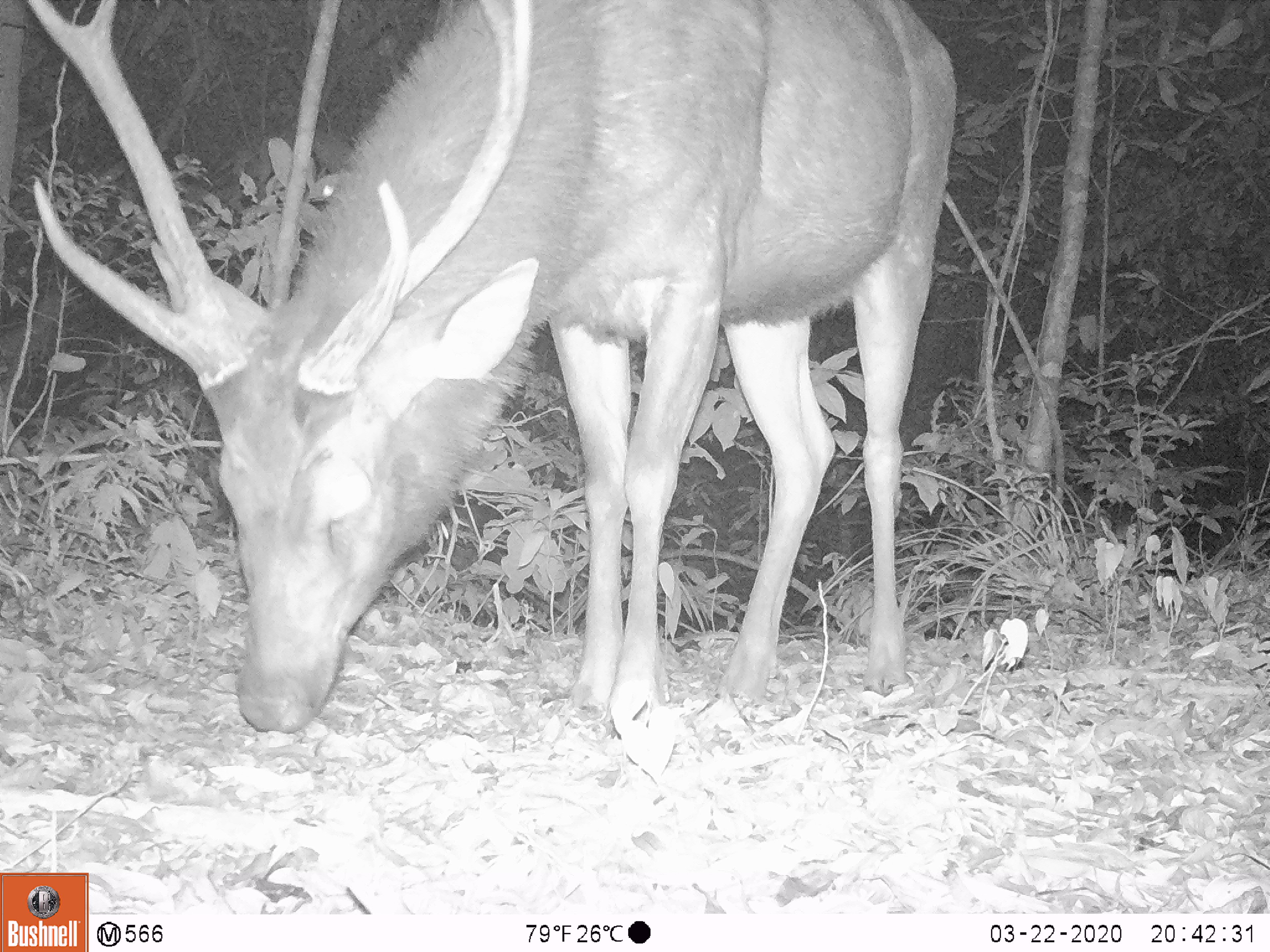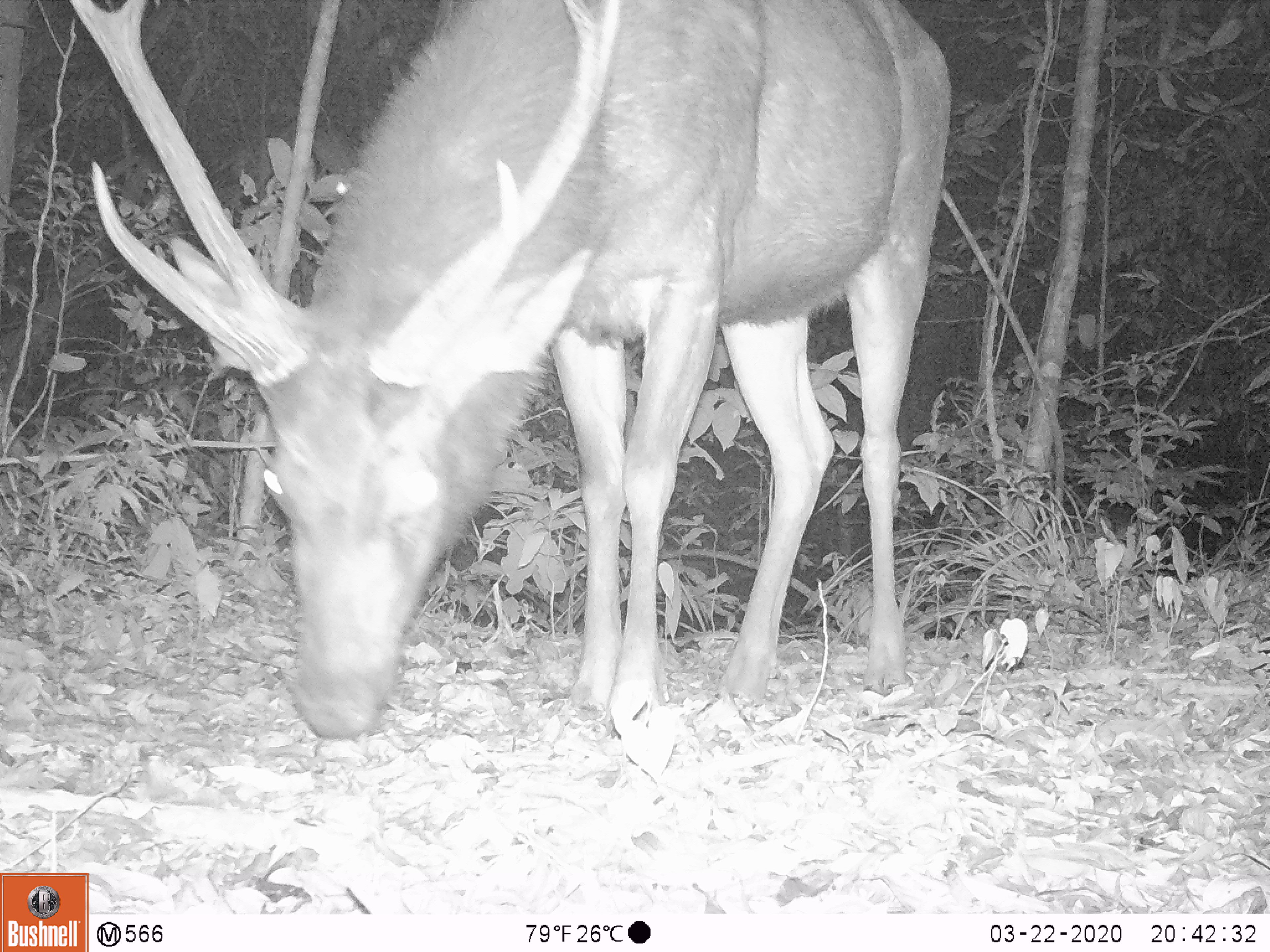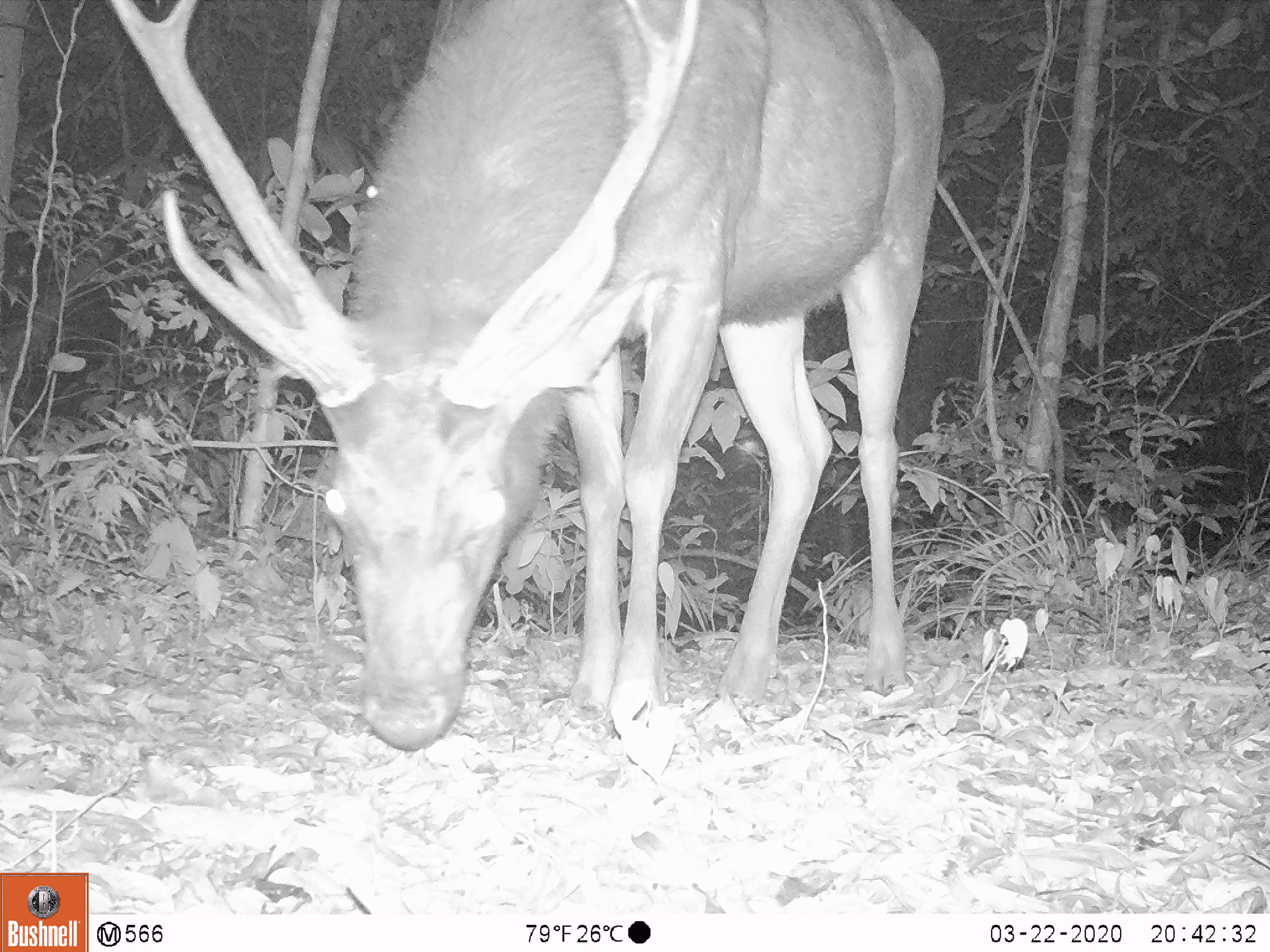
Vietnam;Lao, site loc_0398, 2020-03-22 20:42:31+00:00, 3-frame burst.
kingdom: Animalia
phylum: Chordata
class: Mammalia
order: Artiodactyla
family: Cervidae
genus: Rusa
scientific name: Rusa unicolor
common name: sambar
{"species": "sambar (Rusa unicolor)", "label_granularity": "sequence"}